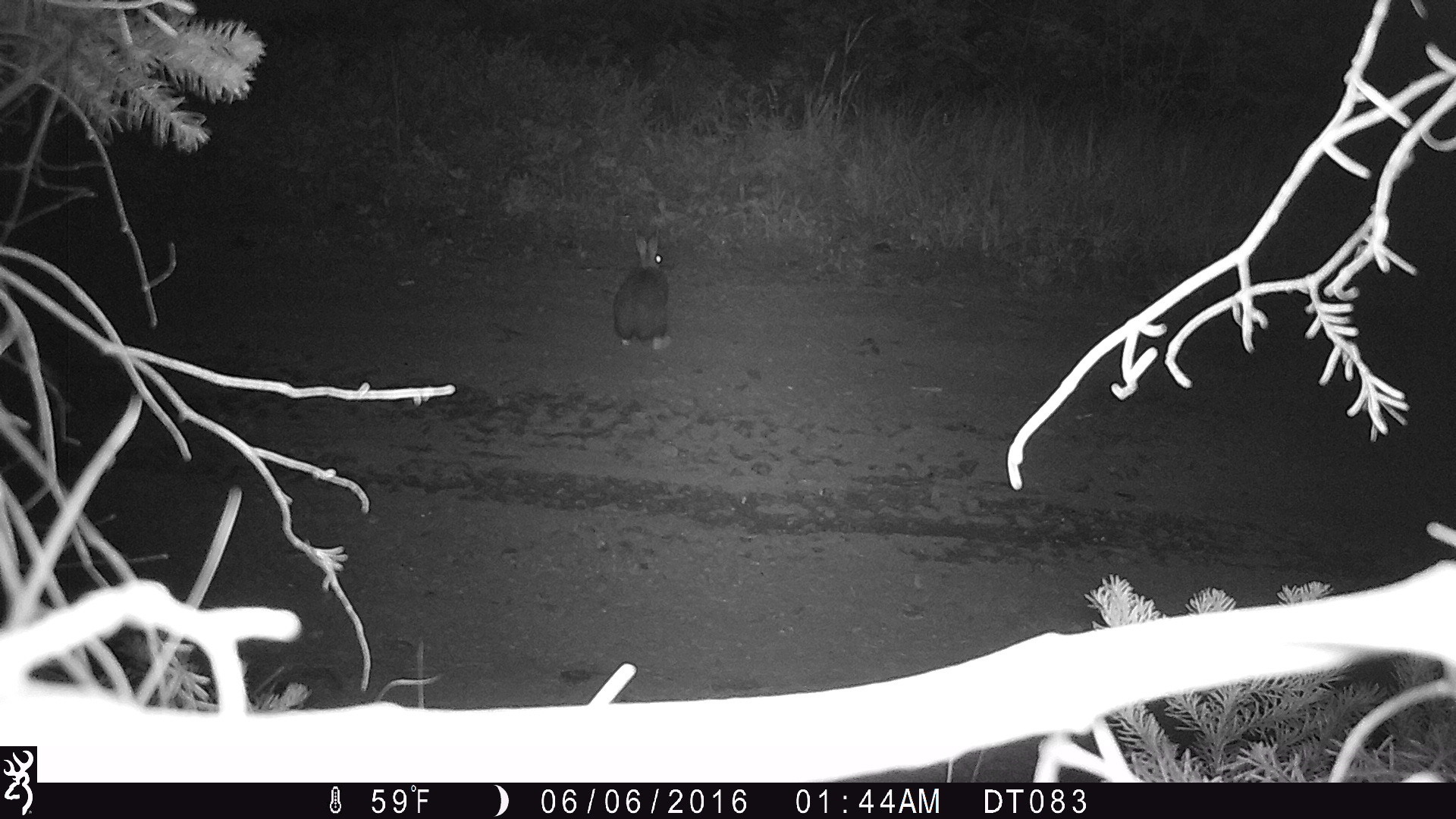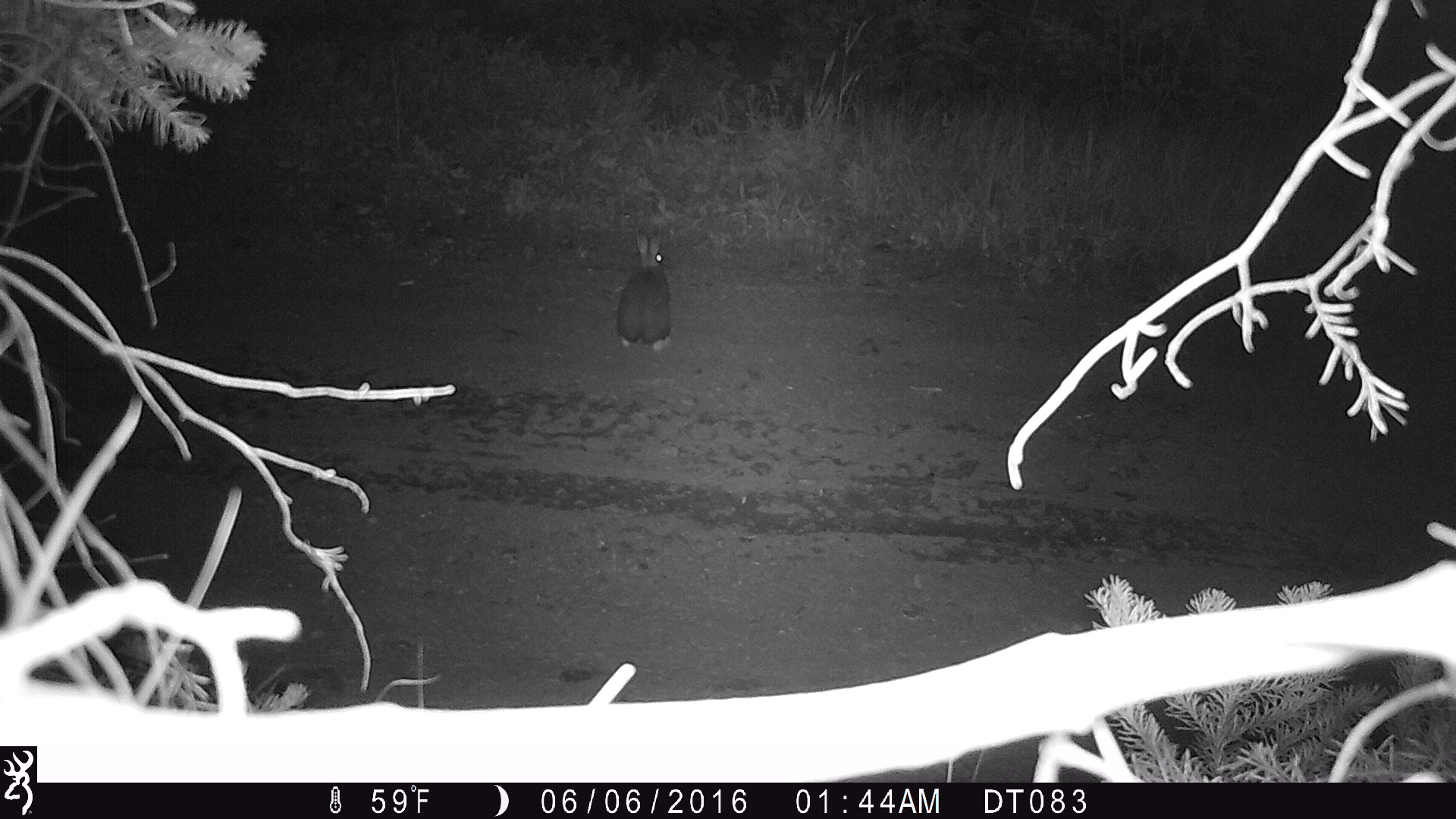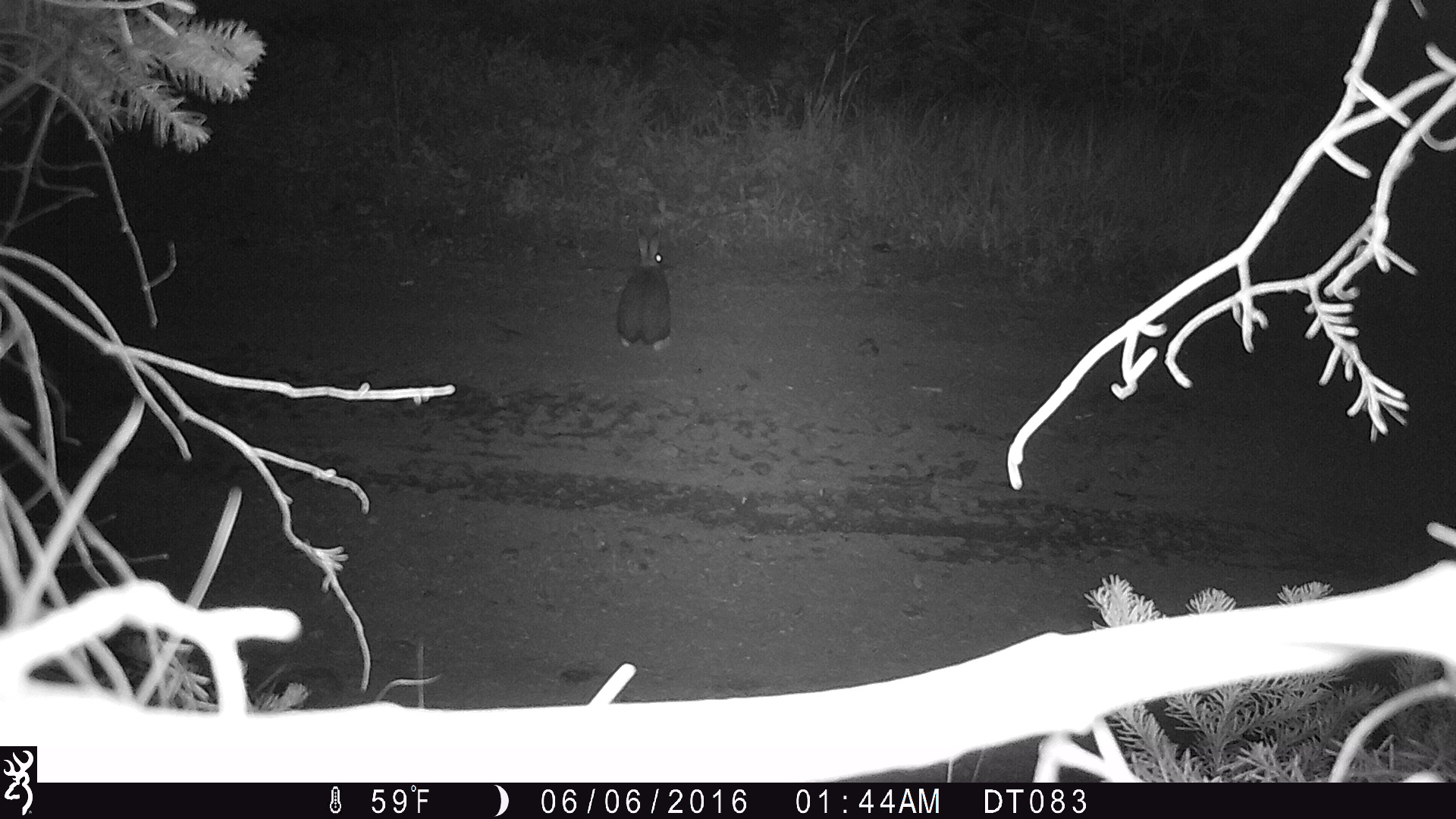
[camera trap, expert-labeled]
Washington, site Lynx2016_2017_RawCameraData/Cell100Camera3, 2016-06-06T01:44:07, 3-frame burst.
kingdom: Animalia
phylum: Chordata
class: Mammalia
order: Lagomorpha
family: Leporidae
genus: Lepus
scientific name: Lepus americanus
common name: snowshoe hare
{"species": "Lepus americanus (snowshoe hare)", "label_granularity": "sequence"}